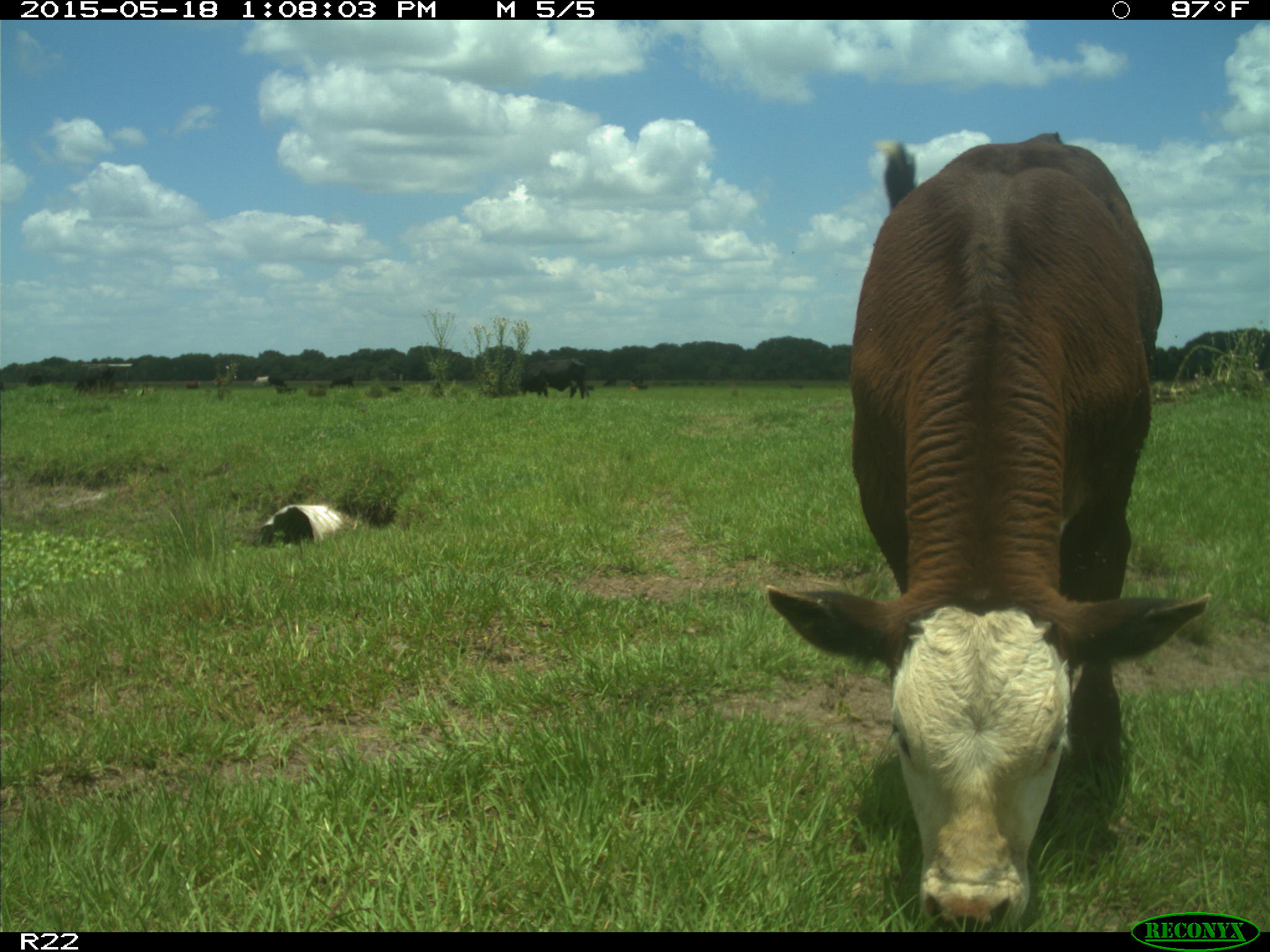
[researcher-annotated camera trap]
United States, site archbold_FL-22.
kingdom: Animalia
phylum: Chordata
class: Mammalia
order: Artiodactyla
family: Bovidae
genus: Bos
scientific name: Bos taurus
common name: domestic cow